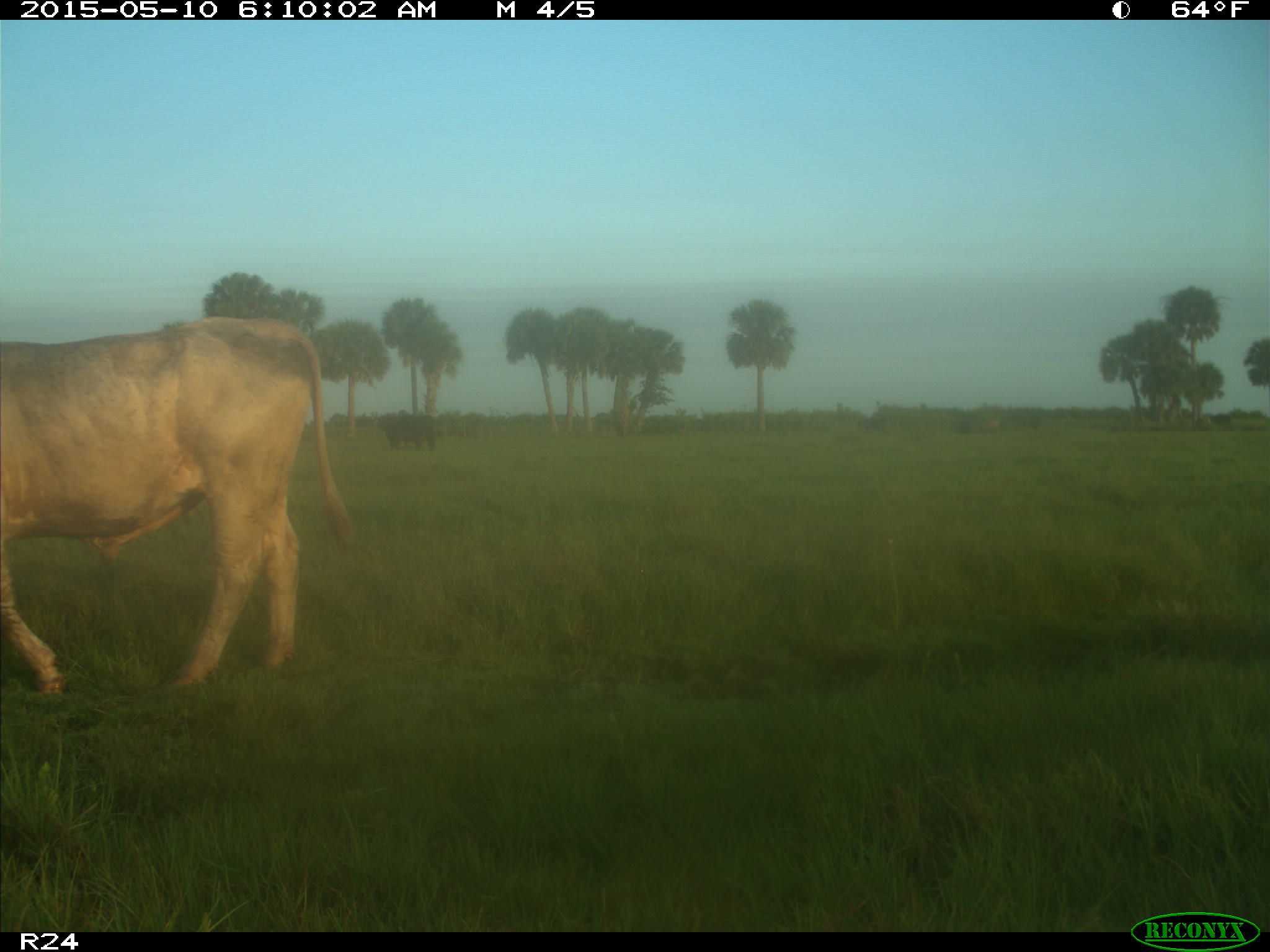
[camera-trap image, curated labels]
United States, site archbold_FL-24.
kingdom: Animalia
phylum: Chordata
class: Mammalia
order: Artiodactyla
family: Bovidae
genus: Bos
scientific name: Bos taurus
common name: domestic cow